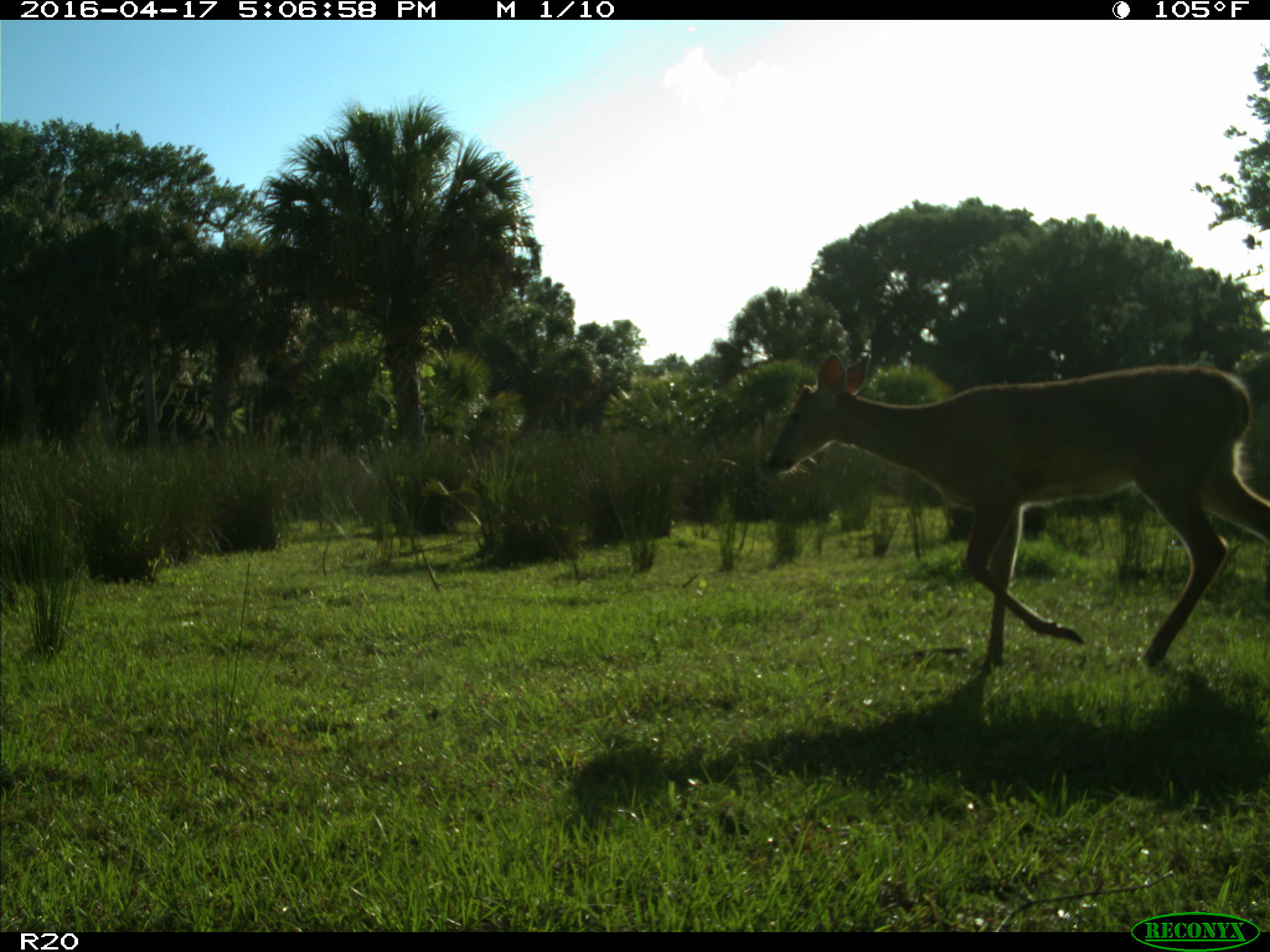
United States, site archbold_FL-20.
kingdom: Animalia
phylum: Chordata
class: Mammalia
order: Artiodactyla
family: Cervidae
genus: Odocoileus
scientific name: Odocoileus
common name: deer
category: unidentified deer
Unidentified deer (deer) (Odocoileus).